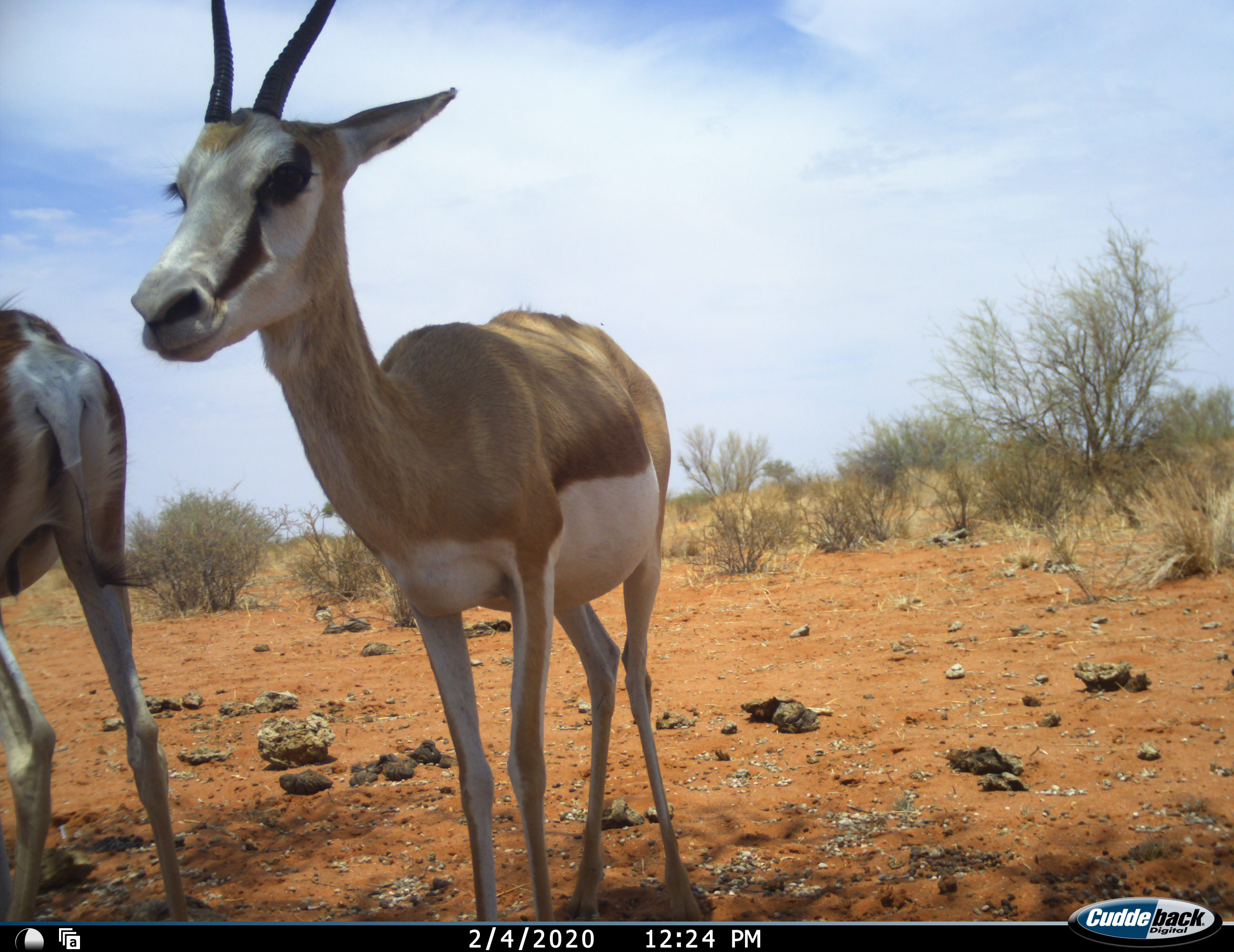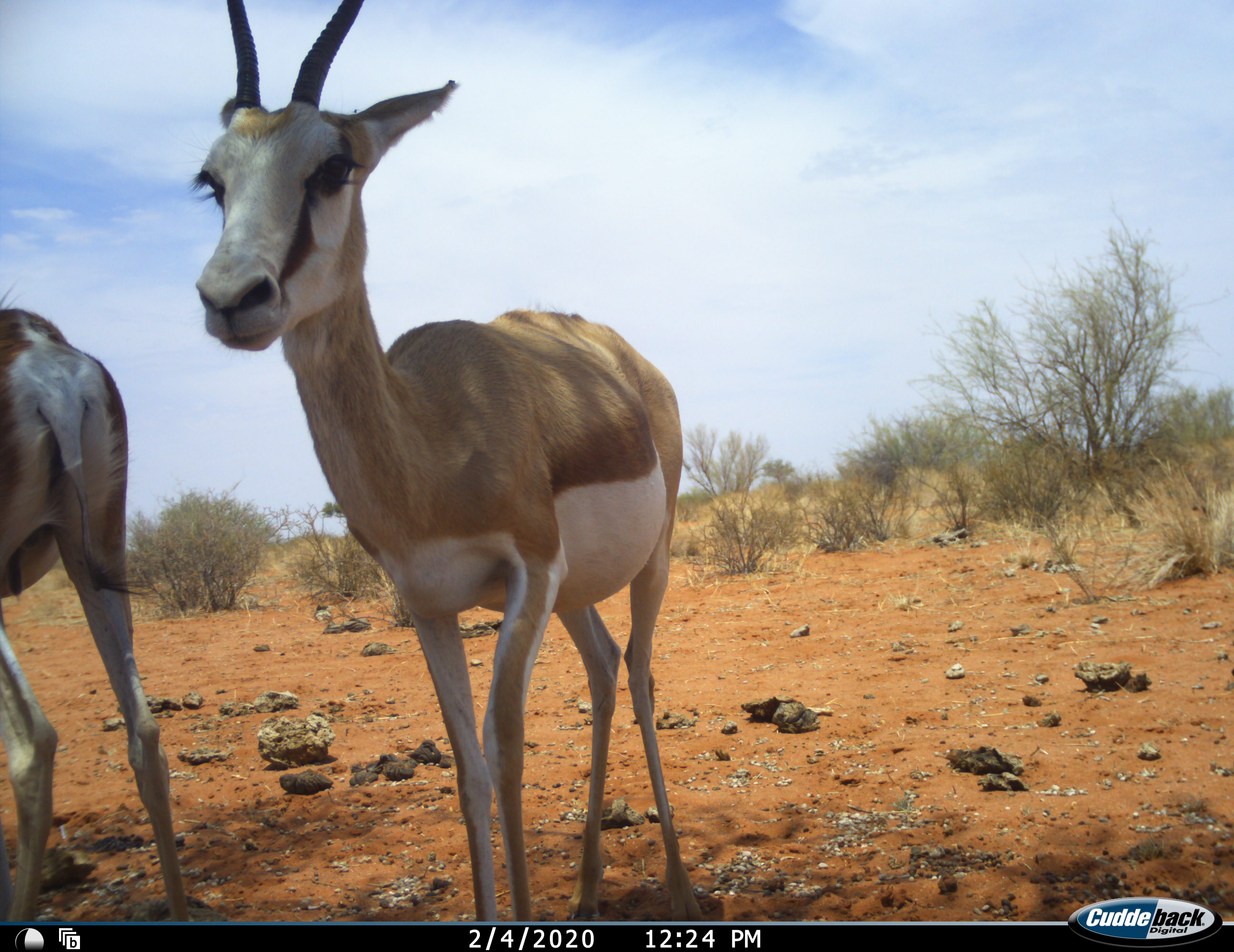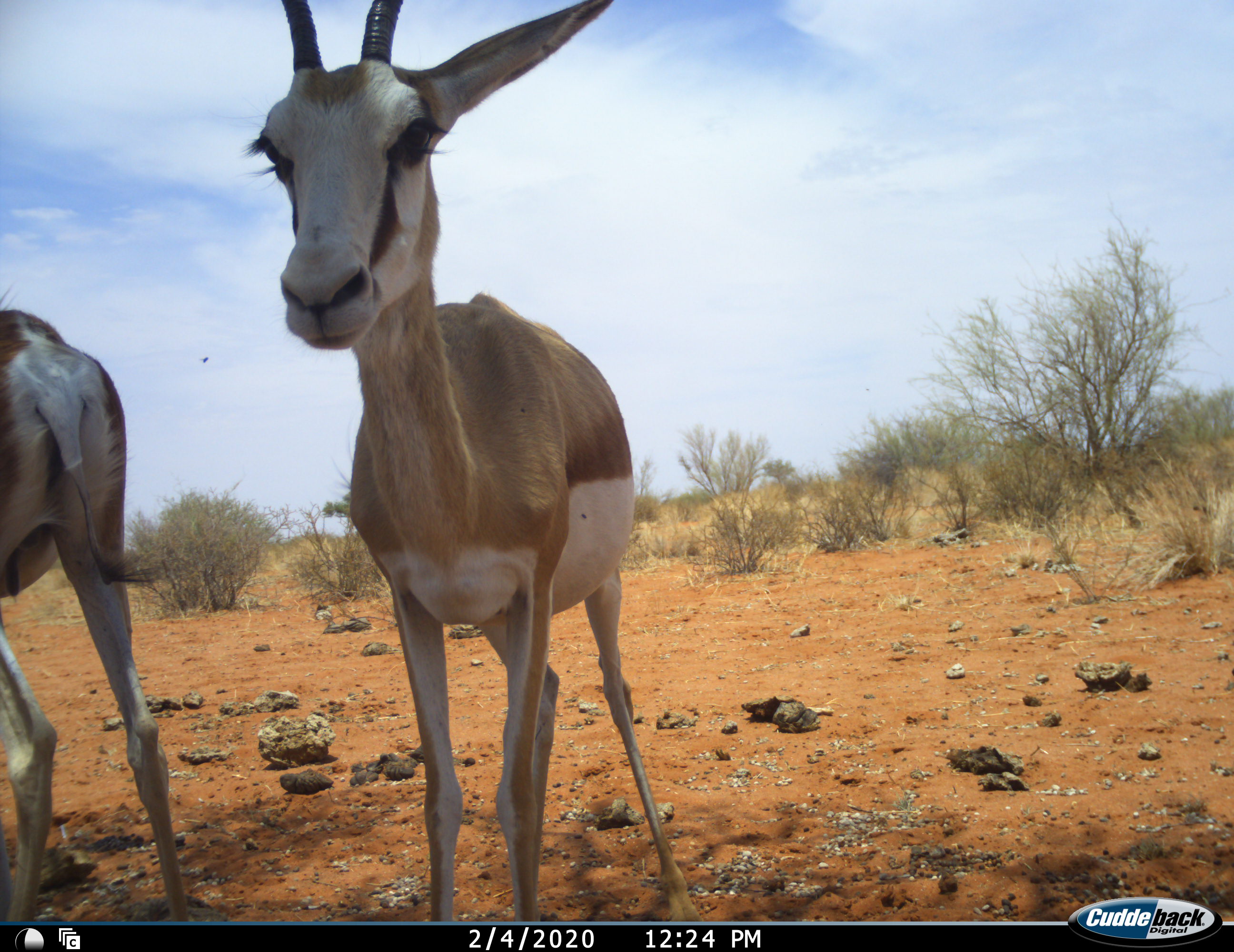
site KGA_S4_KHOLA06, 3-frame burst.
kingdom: Animalia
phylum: Chordata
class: Mammalia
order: Artiodactyla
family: Bovidae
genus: Antidorcas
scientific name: Antidorcas marsupialis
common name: springbok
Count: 2.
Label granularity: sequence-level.